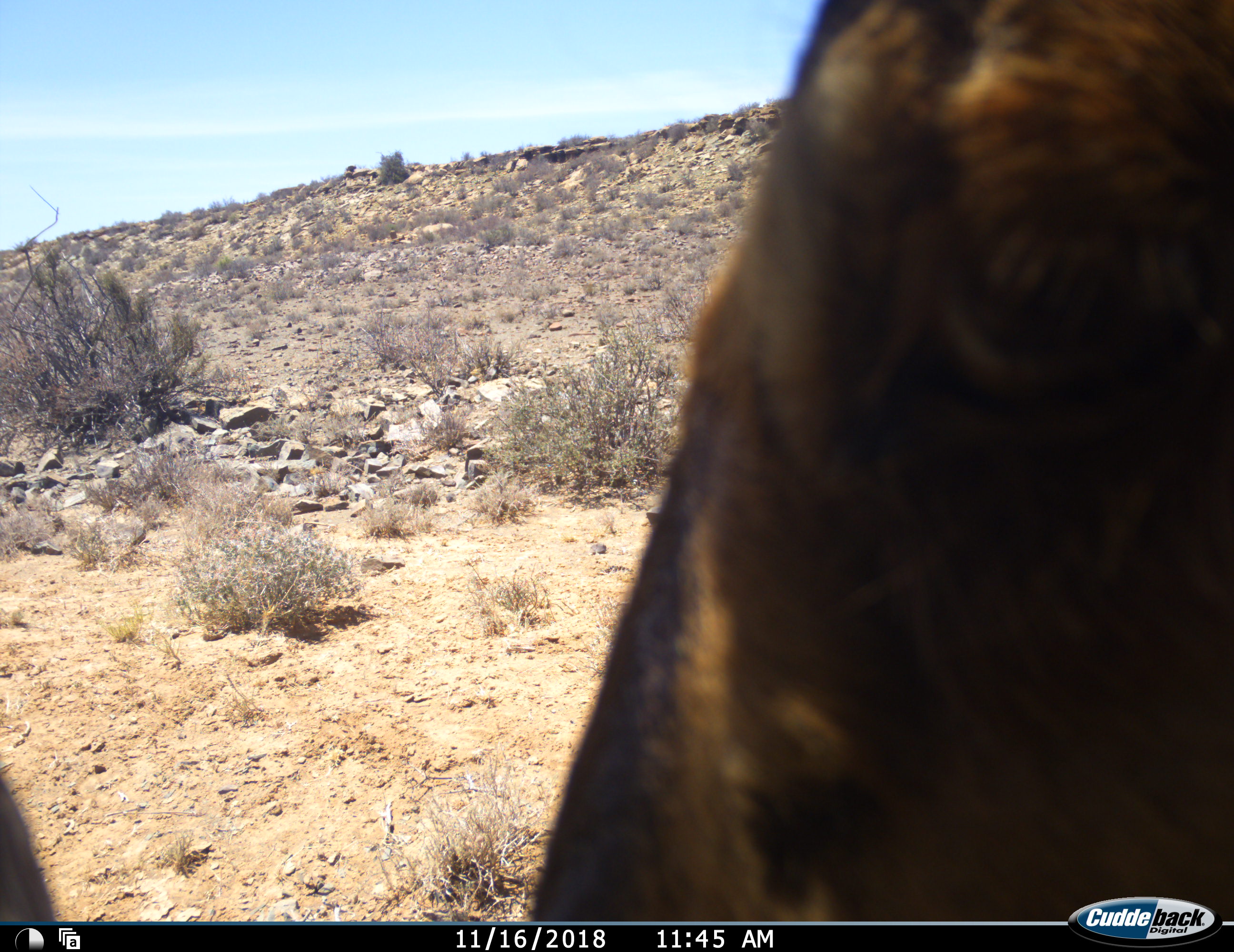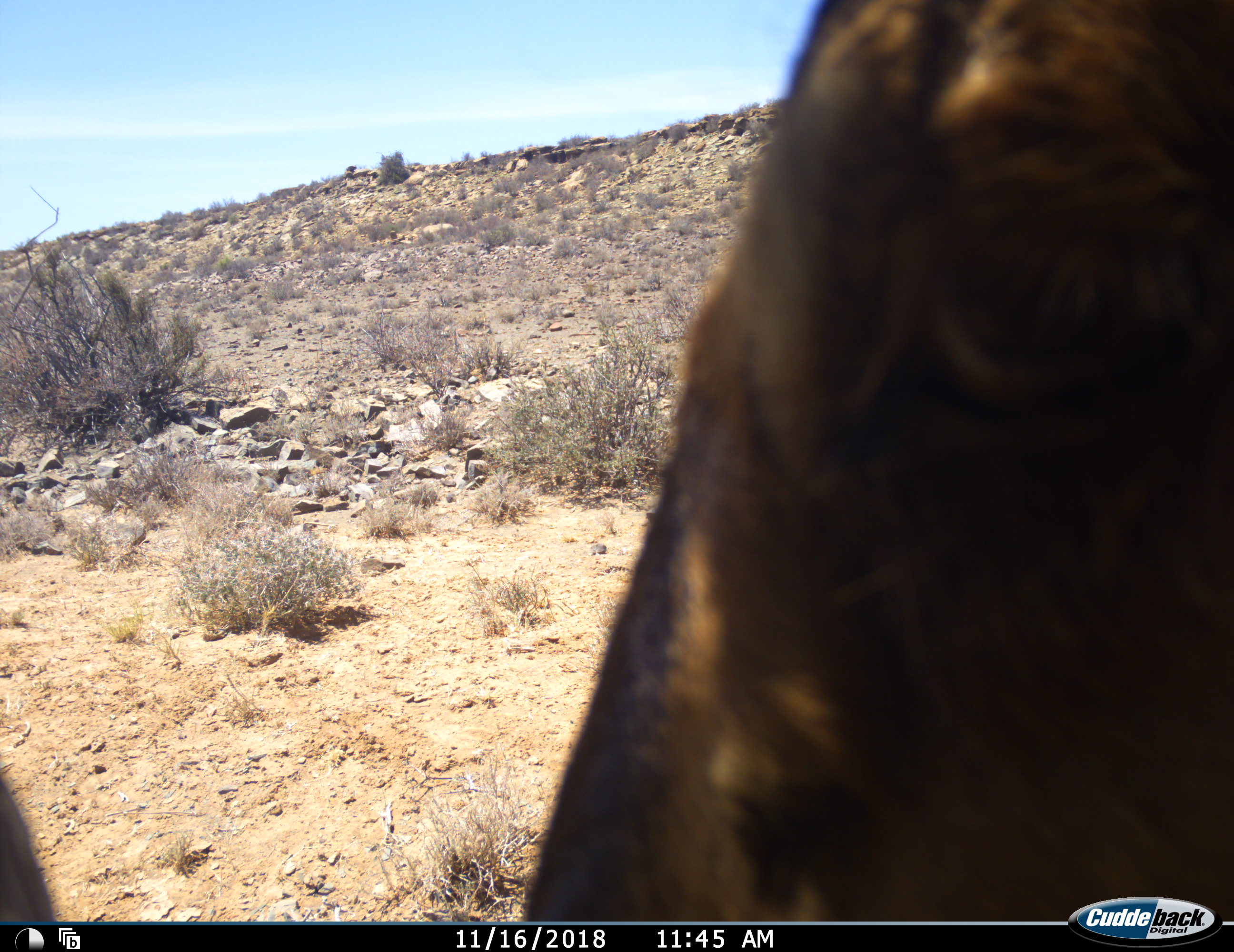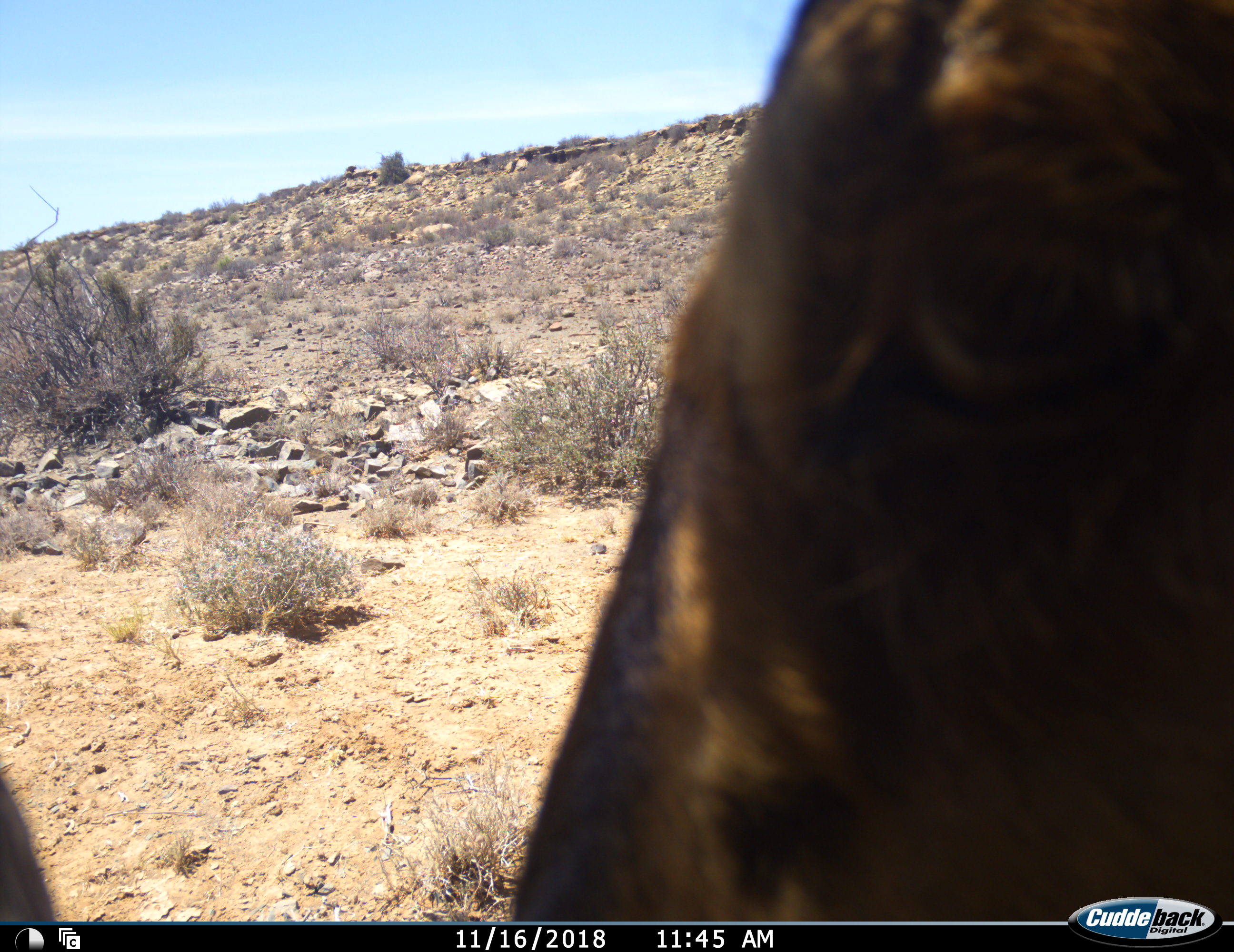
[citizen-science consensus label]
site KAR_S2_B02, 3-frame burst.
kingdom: Animalia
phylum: Chordata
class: Mammalia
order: Artiodactyla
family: Bovidae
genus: Alcelaphus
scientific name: Alcelaphus buselaphus caama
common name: red hartebeest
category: hartebeestred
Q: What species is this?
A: Hartebeestred (red hartebeest) (Alcelaphus buselaphus caama).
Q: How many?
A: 1.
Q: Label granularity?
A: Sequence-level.